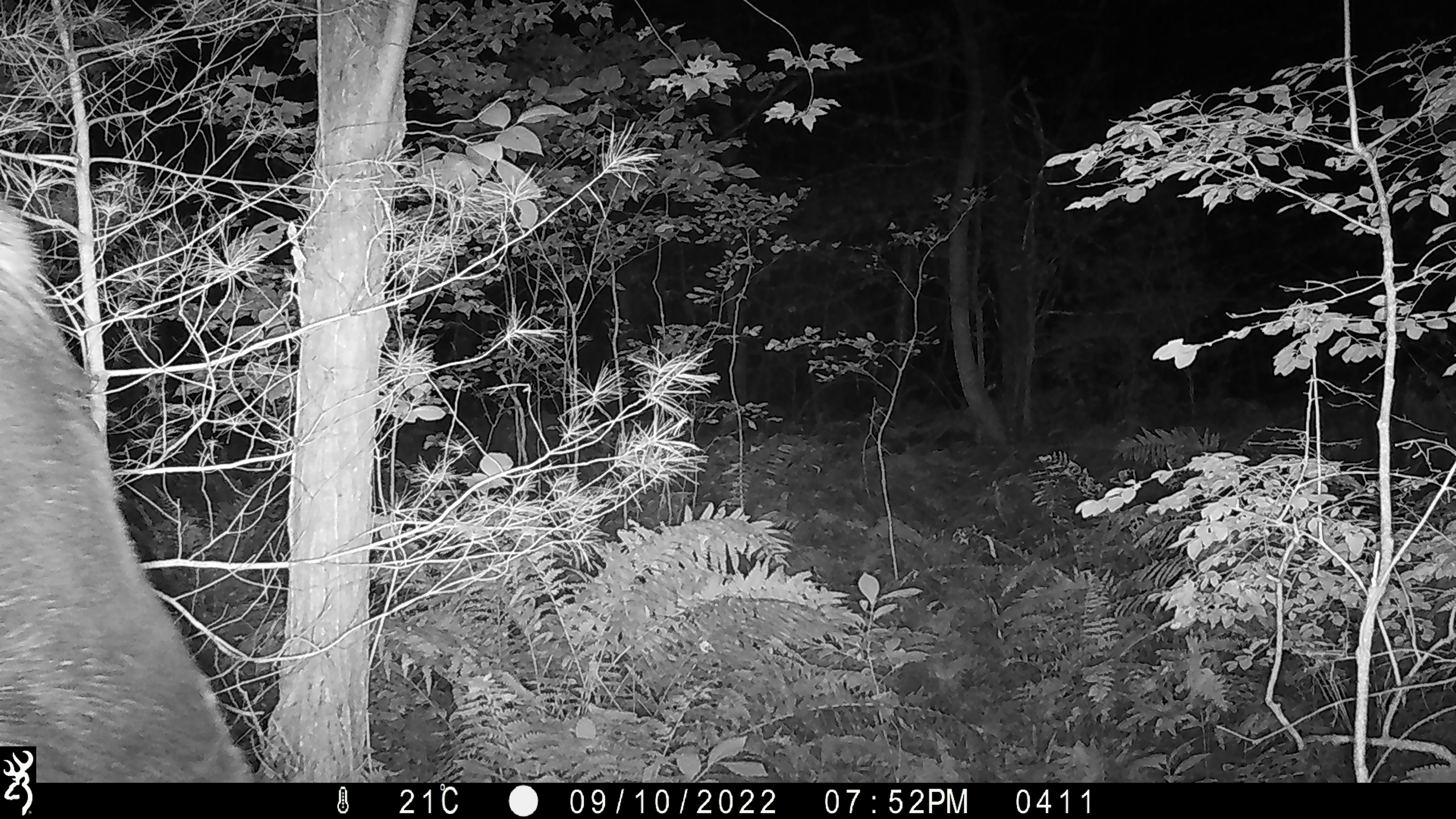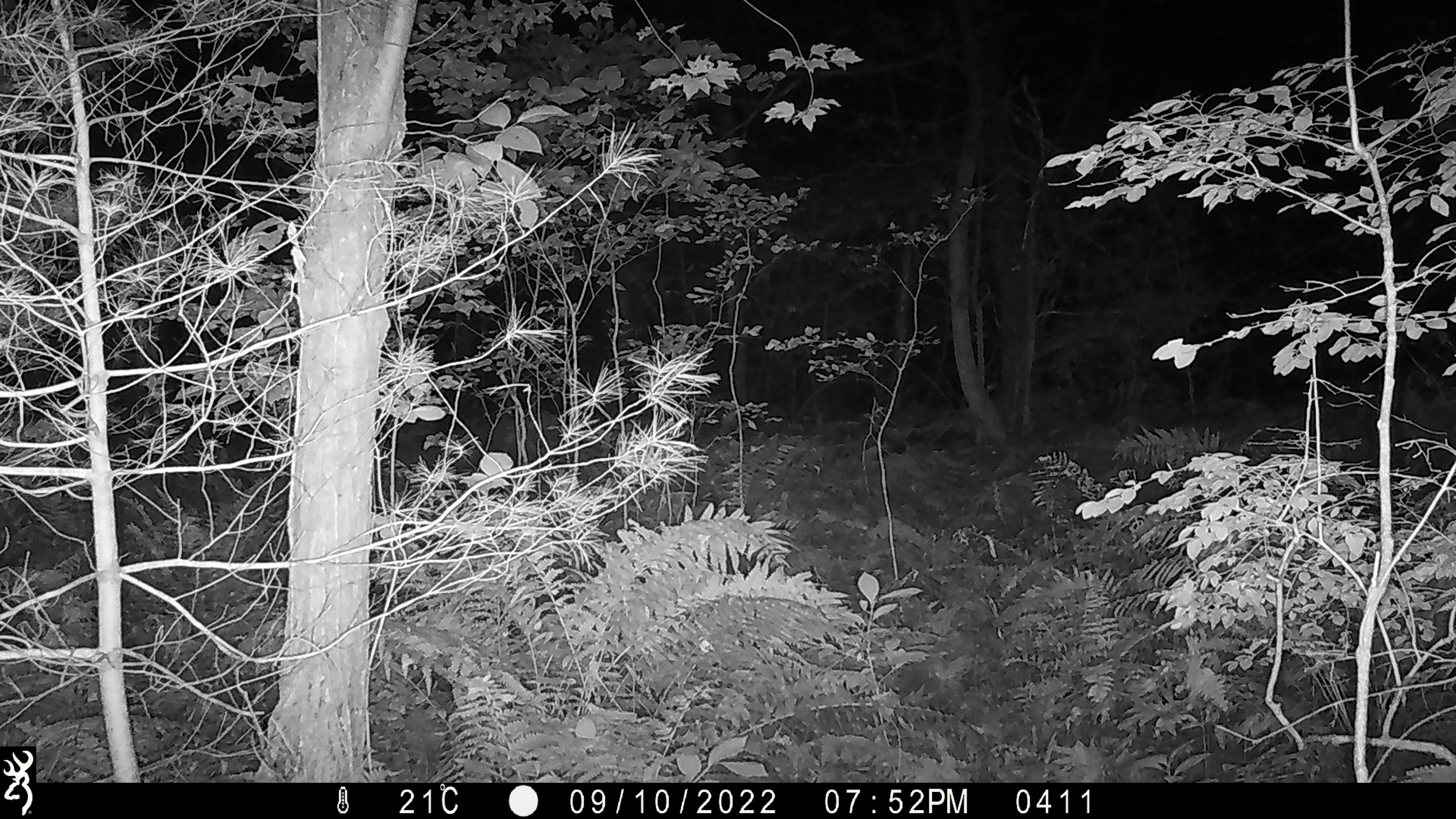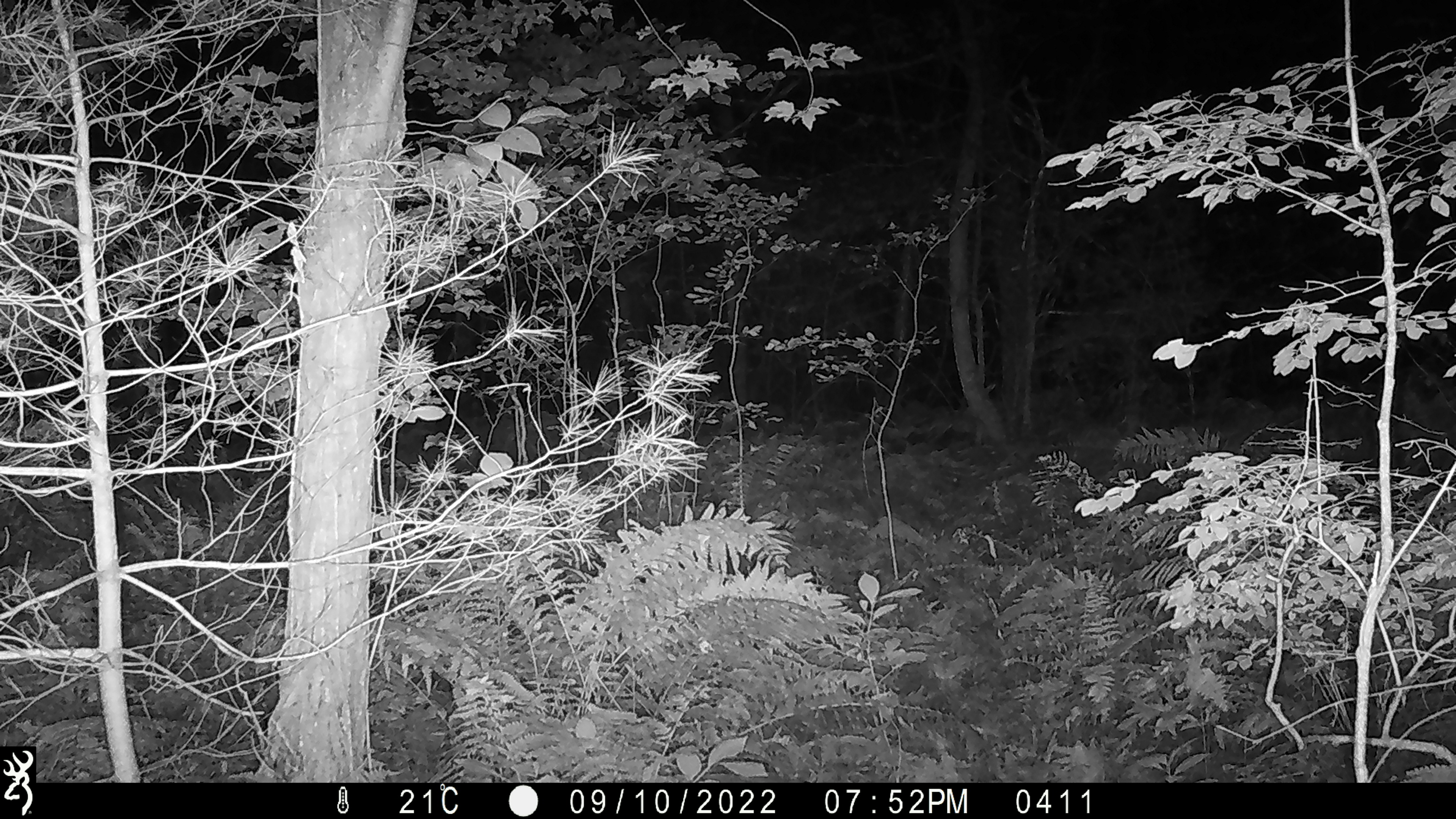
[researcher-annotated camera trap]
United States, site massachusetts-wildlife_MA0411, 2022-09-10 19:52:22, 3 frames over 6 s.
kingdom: Animalia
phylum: Chordata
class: Mammalia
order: Artiodactyla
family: Cervidae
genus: Alces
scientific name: Alces alces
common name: moose